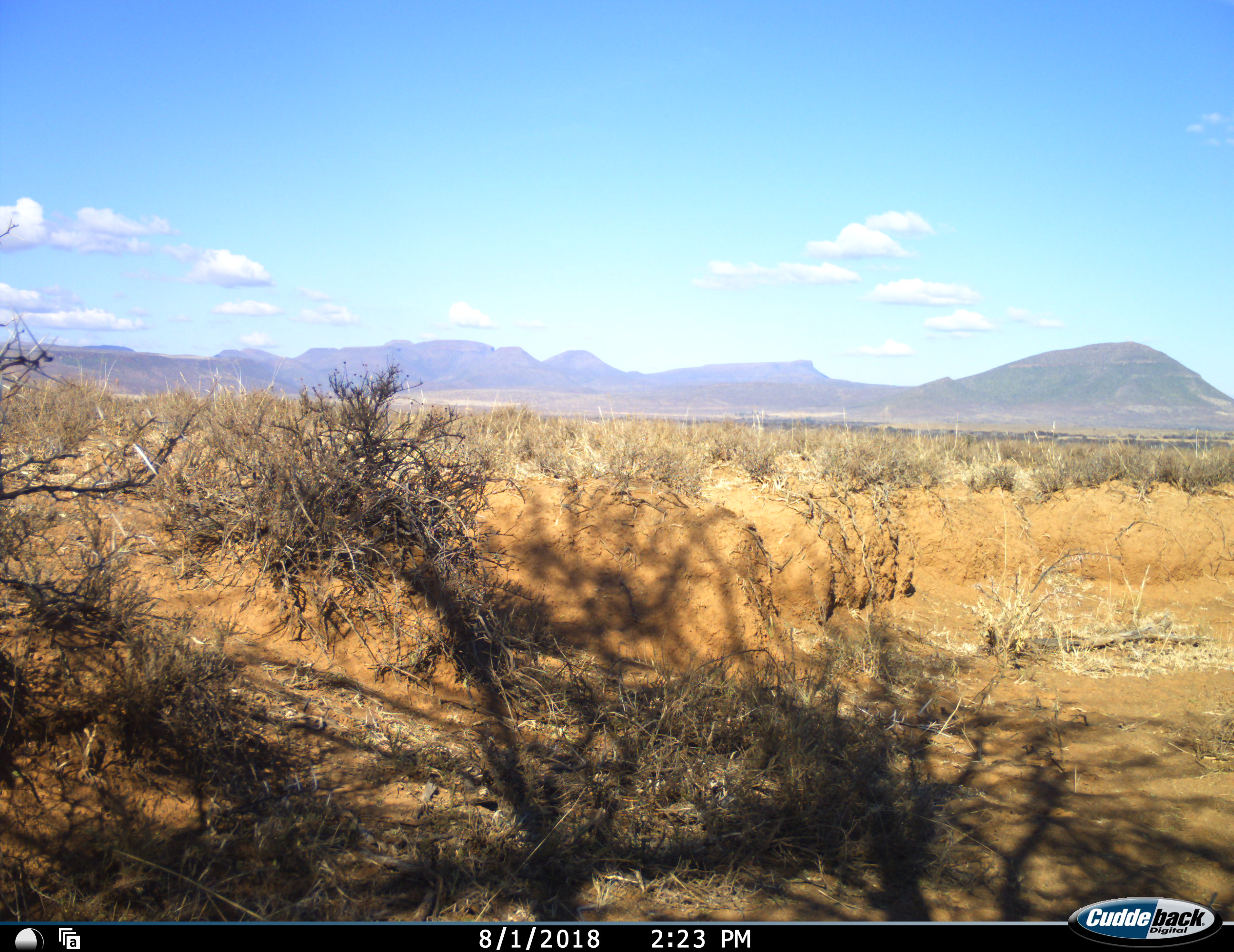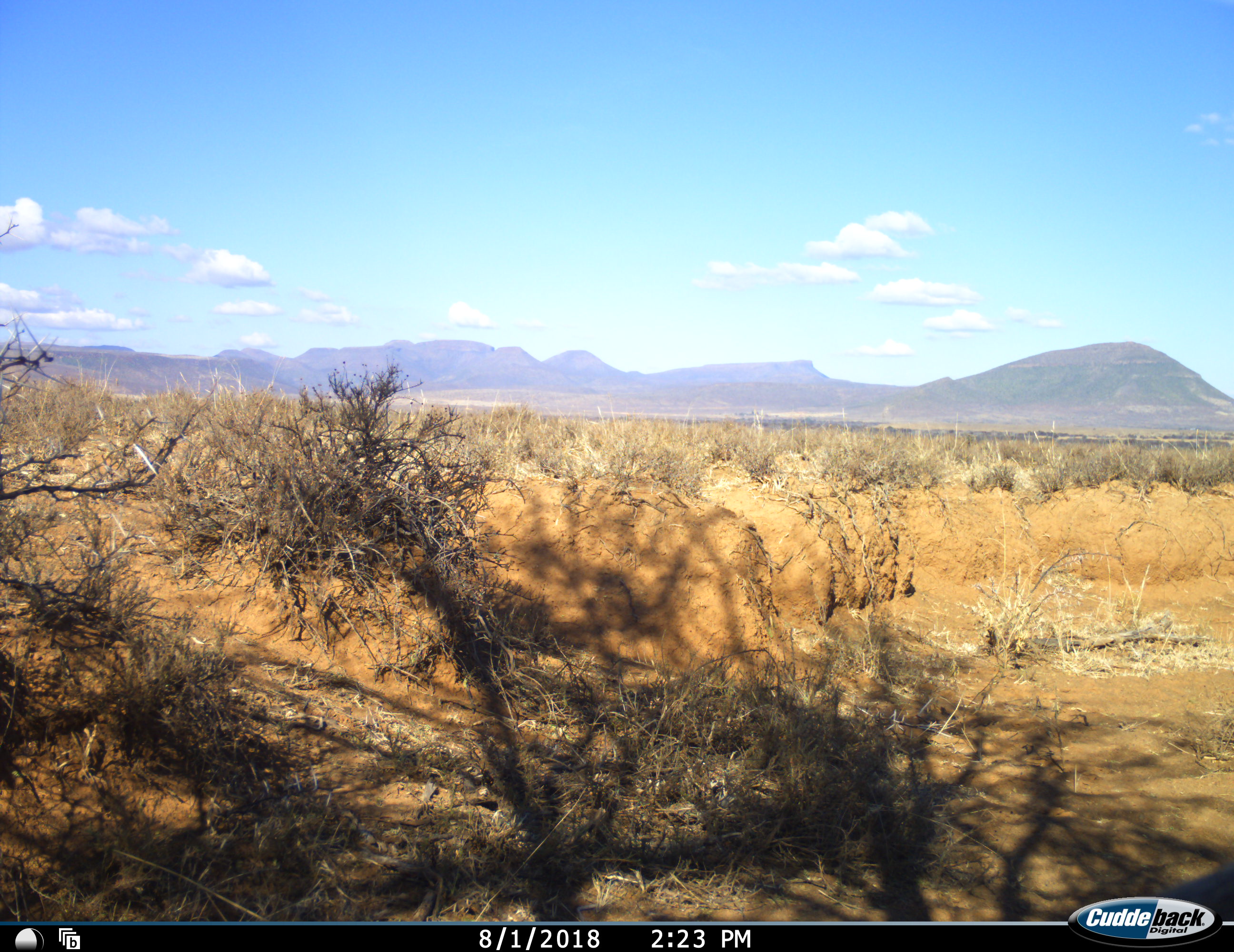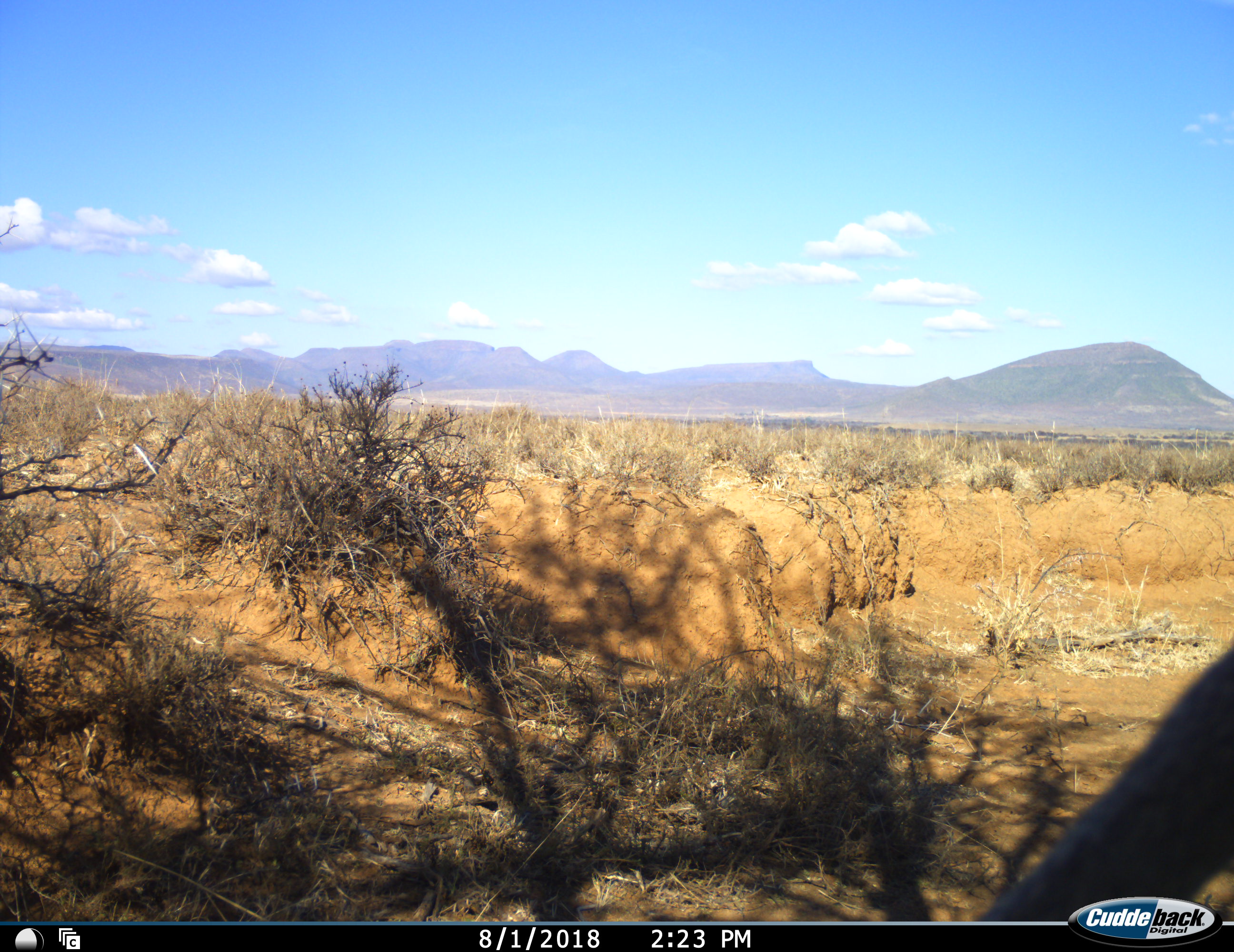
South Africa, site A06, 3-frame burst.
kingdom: Animalia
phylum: Chordata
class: Mammalia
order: Primates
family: Cercopithecidae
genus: Chlorocebus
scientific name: Chlorocebus pygerythrus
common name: vervet monkey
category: monkeyvervet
Monkeyvervet (vervet monkey) (Chlorocebus pygerythrus), count 1. Behavior (volunteer vote fractions): standing 20%, resting 0%, moving 80%, interacting 0%. Young present (vote fraction): 0%. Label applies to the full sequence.